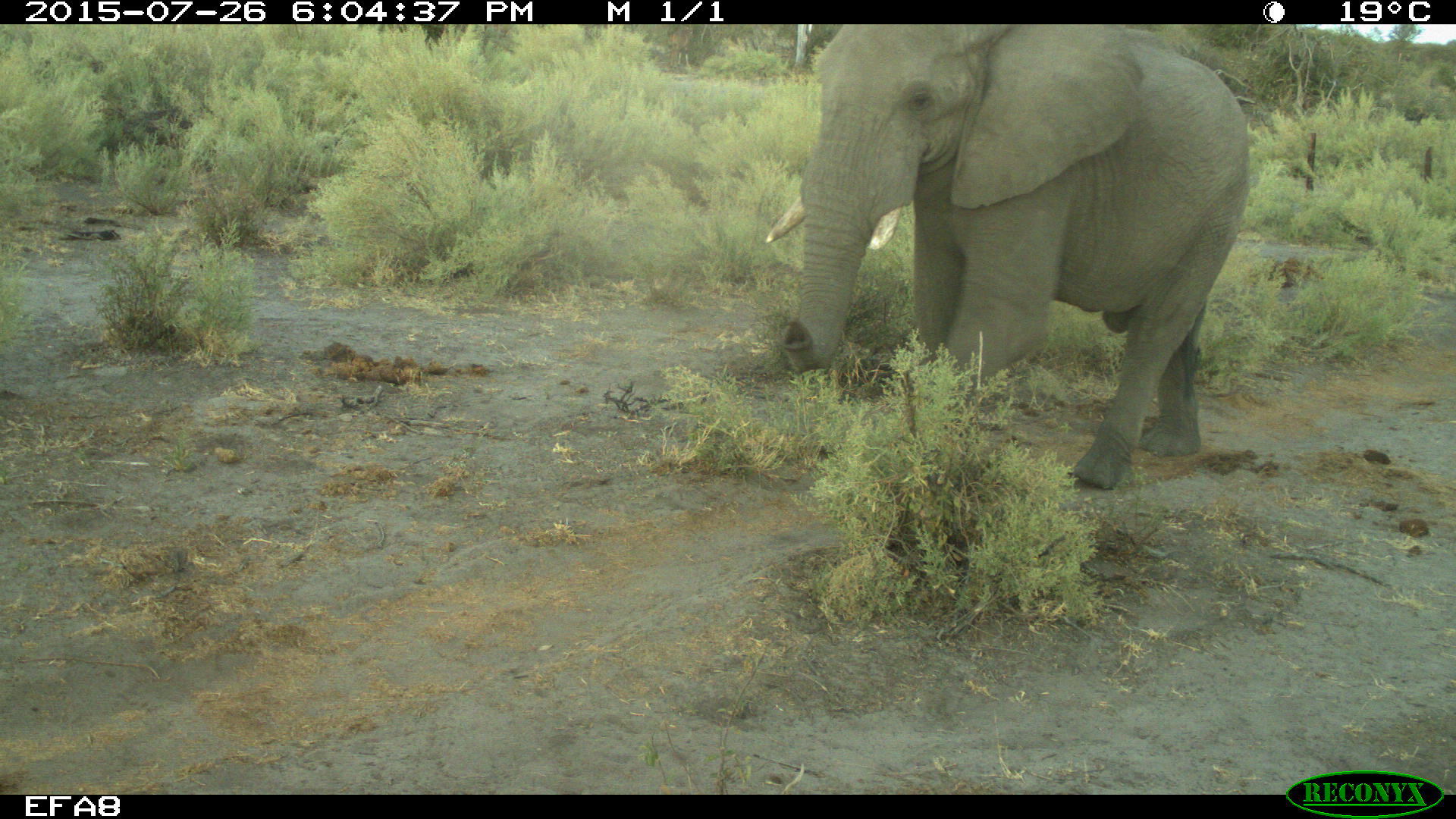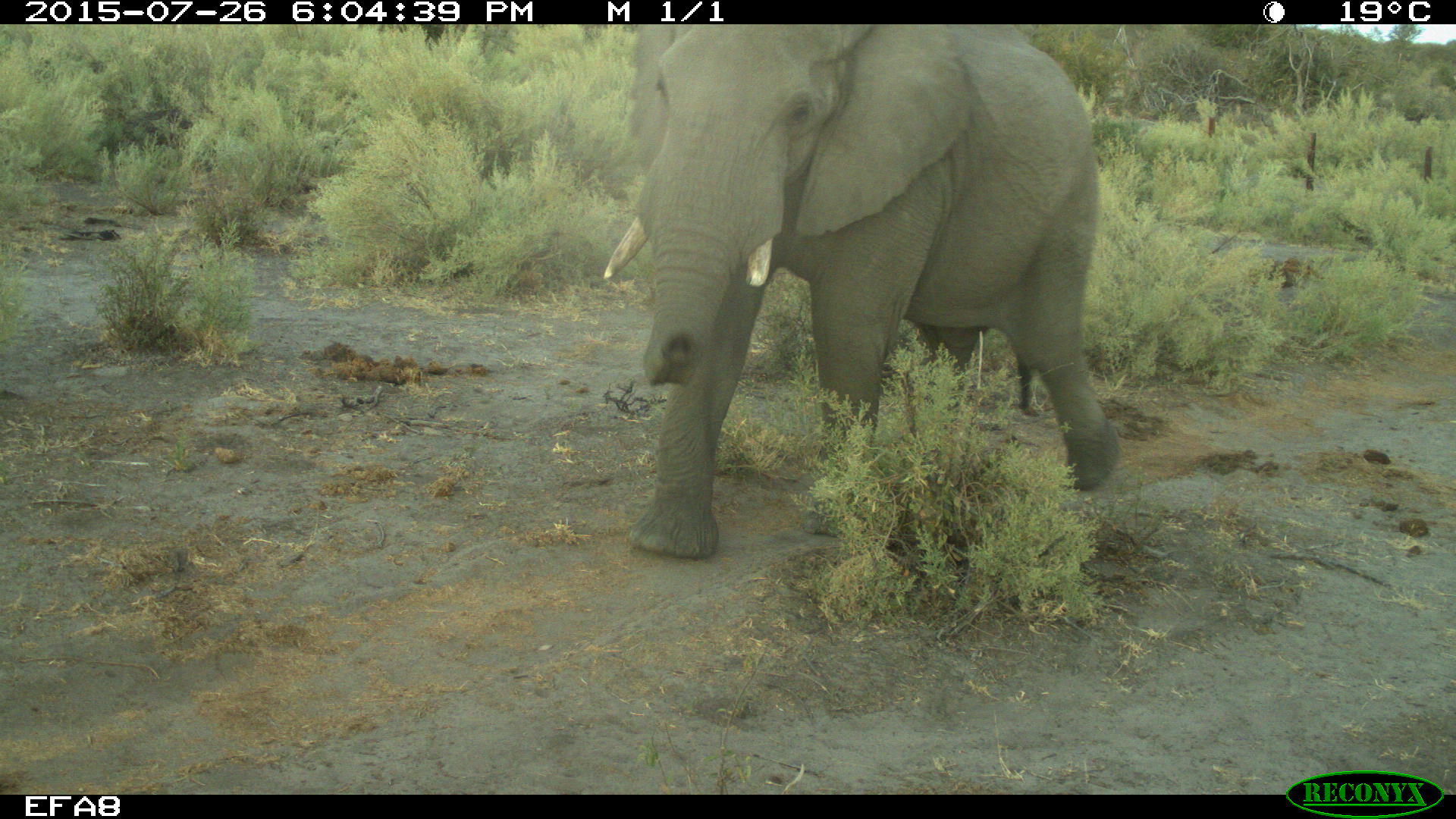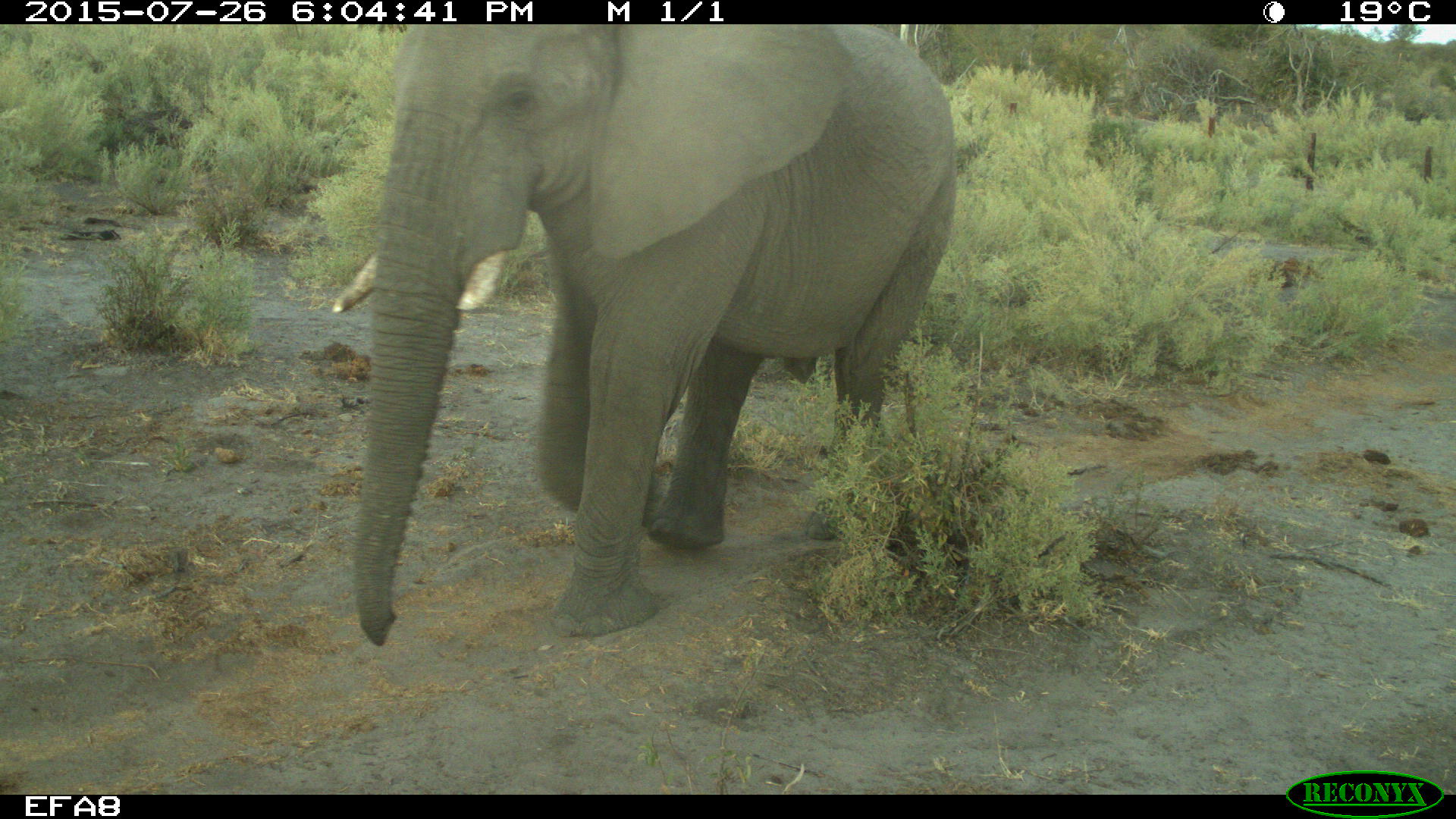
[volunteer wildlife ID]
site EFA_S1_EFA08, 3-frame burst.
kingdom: Animalia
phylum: Chordata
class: Mammalia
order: Proboscidea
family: Elephantidae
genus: Loxodonta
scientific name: Loxodonta africana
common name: african bush elephant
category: elephant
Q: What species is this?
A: Elephant (african bush elephant) (Loxodonta africana).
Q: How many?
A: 1.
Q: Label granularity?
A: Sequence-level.